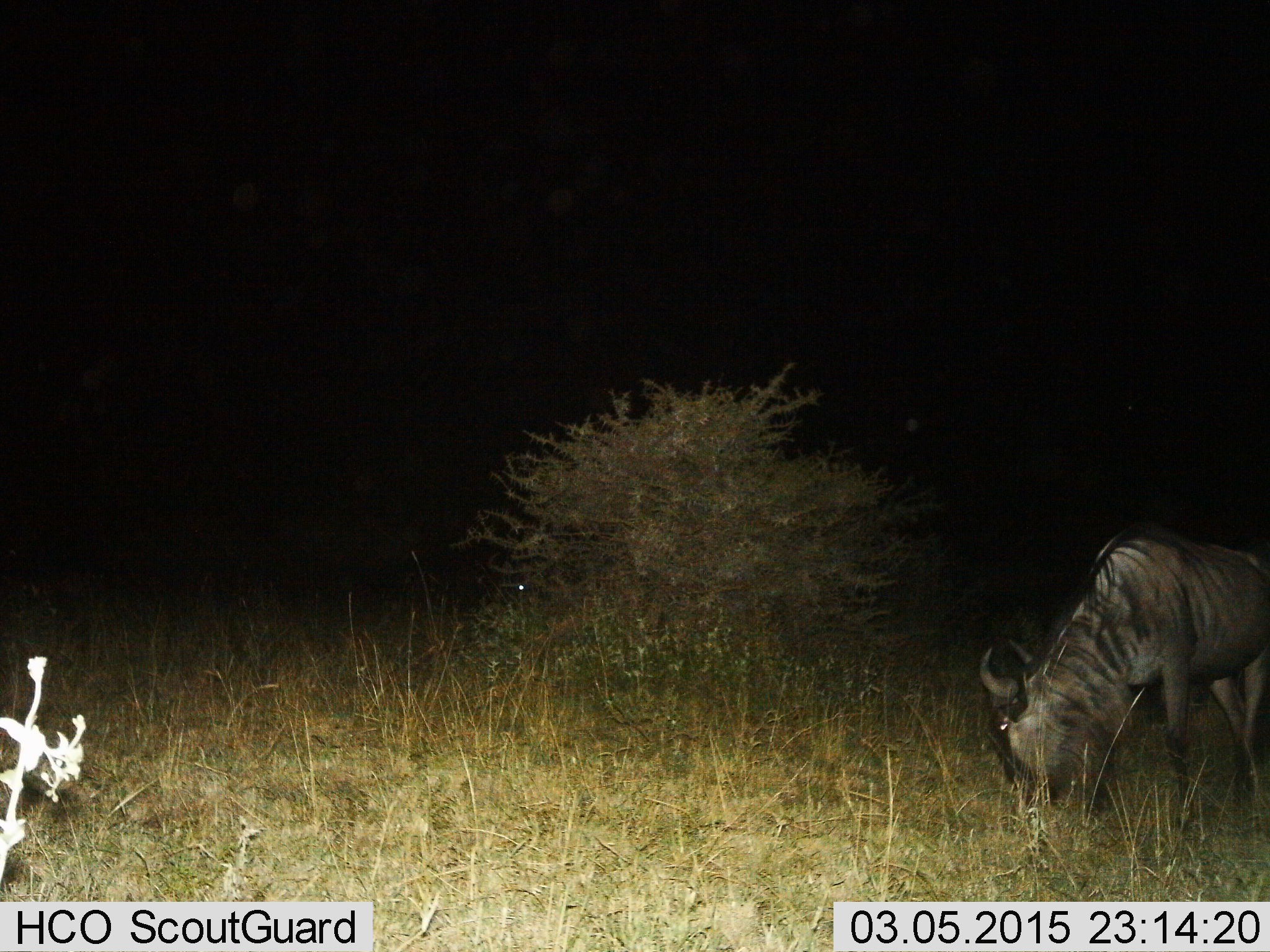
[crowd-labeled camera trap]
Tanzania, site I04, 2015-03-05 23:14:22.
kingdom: Animalia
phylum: Chordata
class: Mammalia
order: Artiodactyla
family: Bovidae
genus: Connochaetes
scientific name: Connochaetes taurinus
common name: blue wildebeest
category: wildebeest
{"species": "wildebeest (blue wildebeest) (Connochaetes taurinus)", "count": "1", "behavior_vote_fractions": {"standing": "20%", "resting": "0%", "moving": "10%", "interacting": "0%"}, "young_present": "0%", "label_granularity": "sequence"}